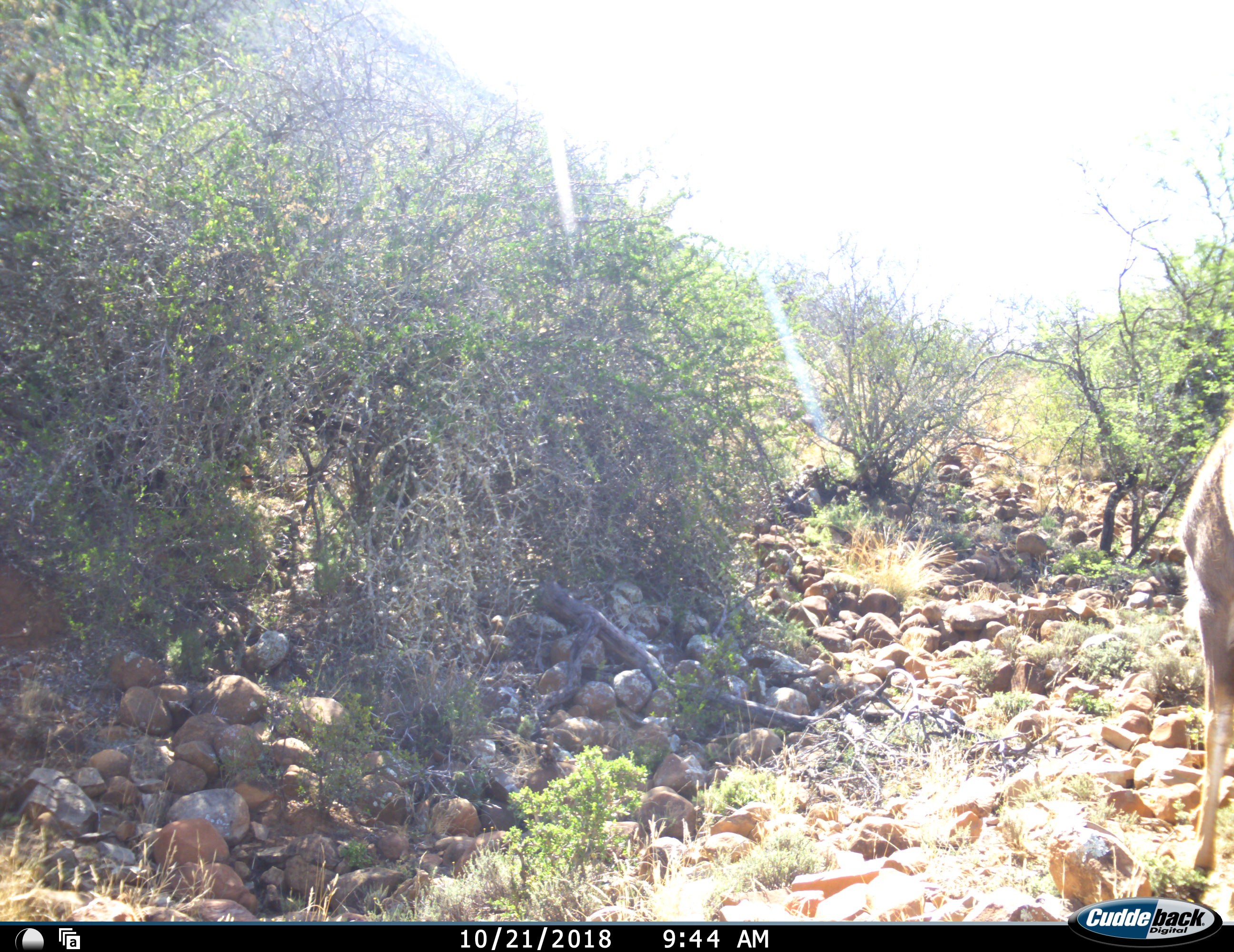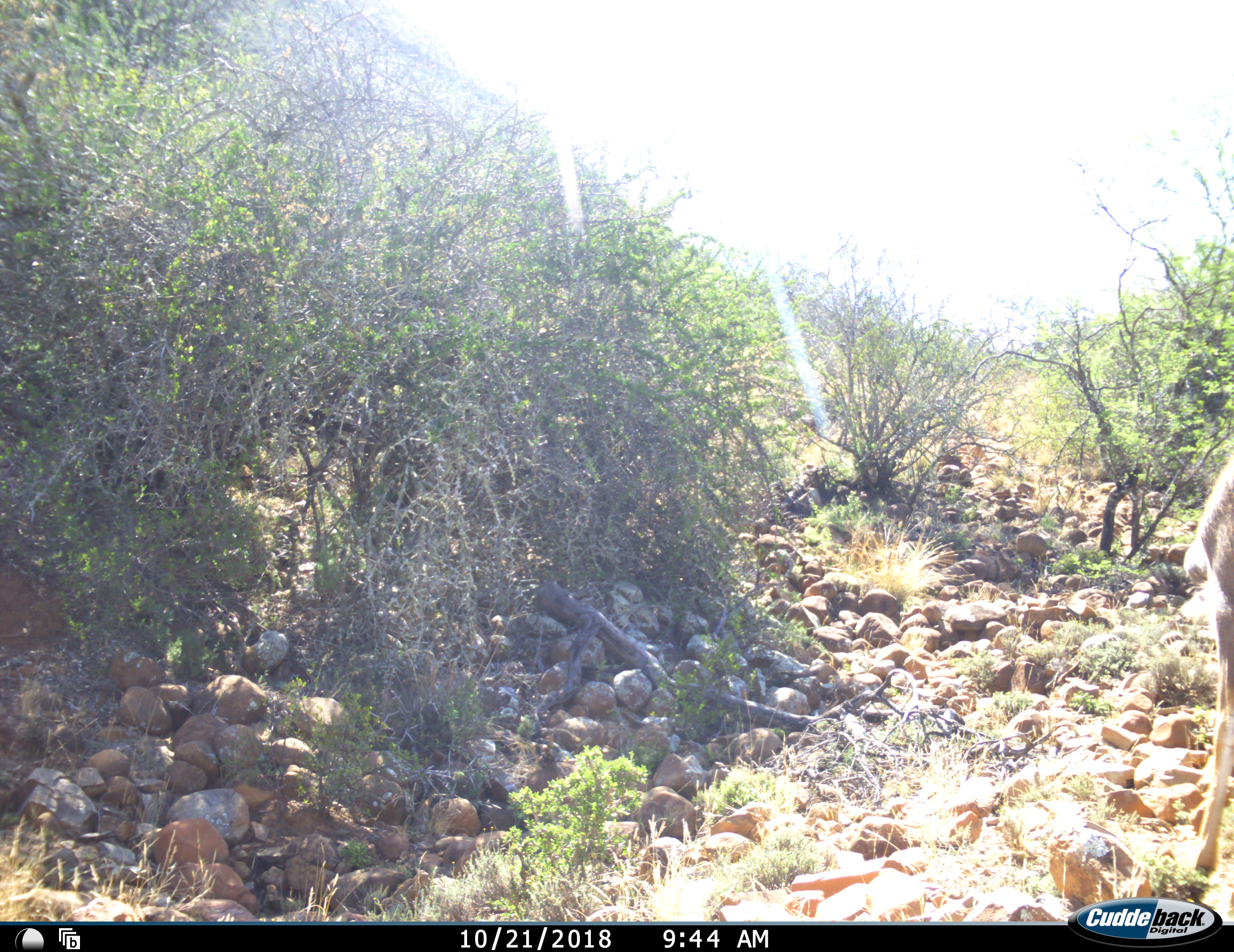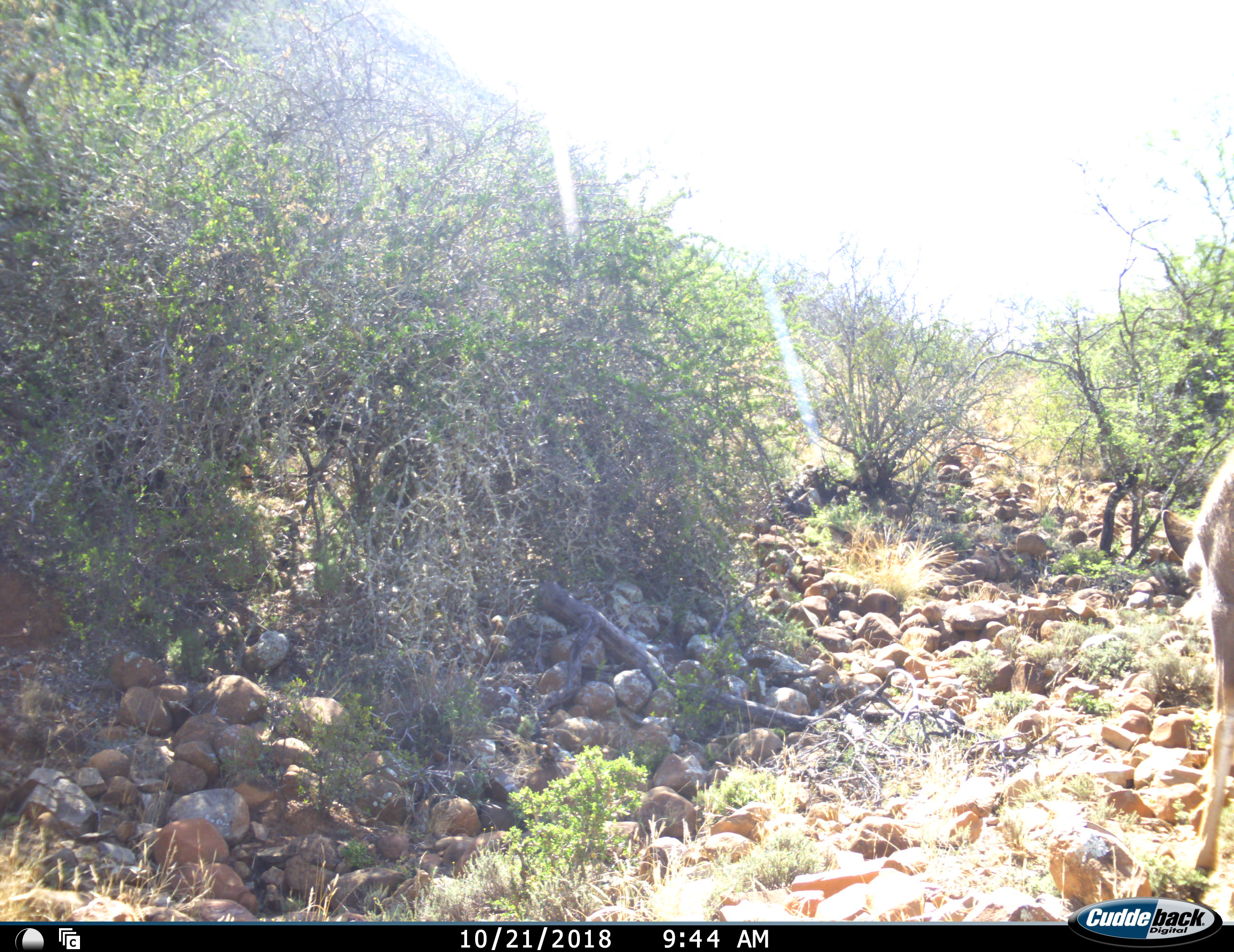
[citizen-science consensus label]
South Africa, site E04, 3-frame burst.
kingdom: Animalia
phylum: Chordata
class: Mammalia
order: Artiodactyla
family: Bovidae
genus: Tragelaphus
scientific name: Tragelaphus strepsiceros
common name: greater kudu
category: kudu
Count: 1.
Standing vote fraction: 80%.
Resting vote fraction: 0%.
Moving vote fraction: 0%.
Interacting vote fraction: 0%.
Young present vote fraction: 0%.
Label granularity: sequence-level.